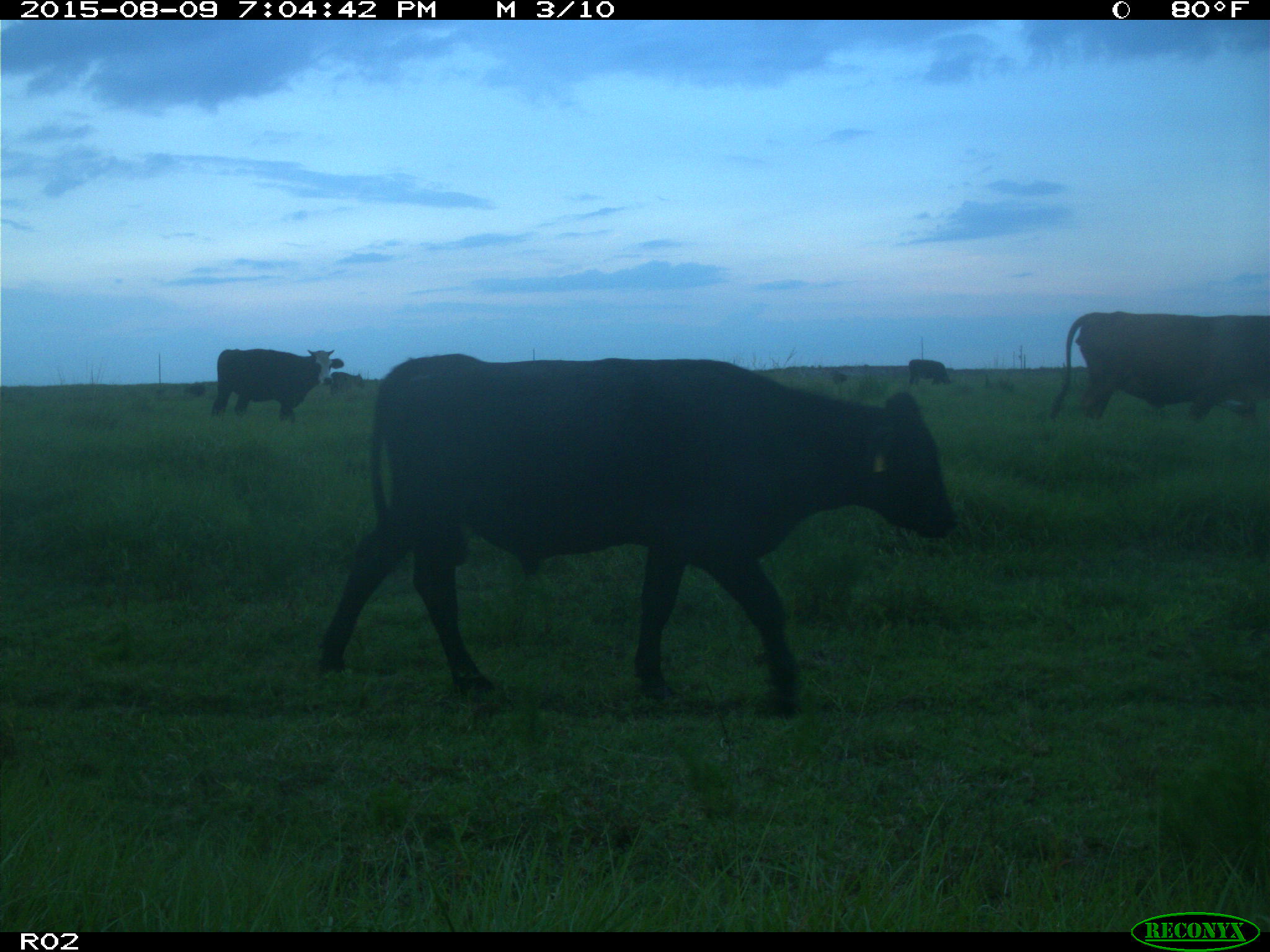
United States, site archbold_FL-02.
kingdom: Animalia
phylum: Chordata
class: Mammalia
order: Artiodactyla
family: Bovidae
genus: Bos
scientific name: Bos taurus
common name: domestic cow